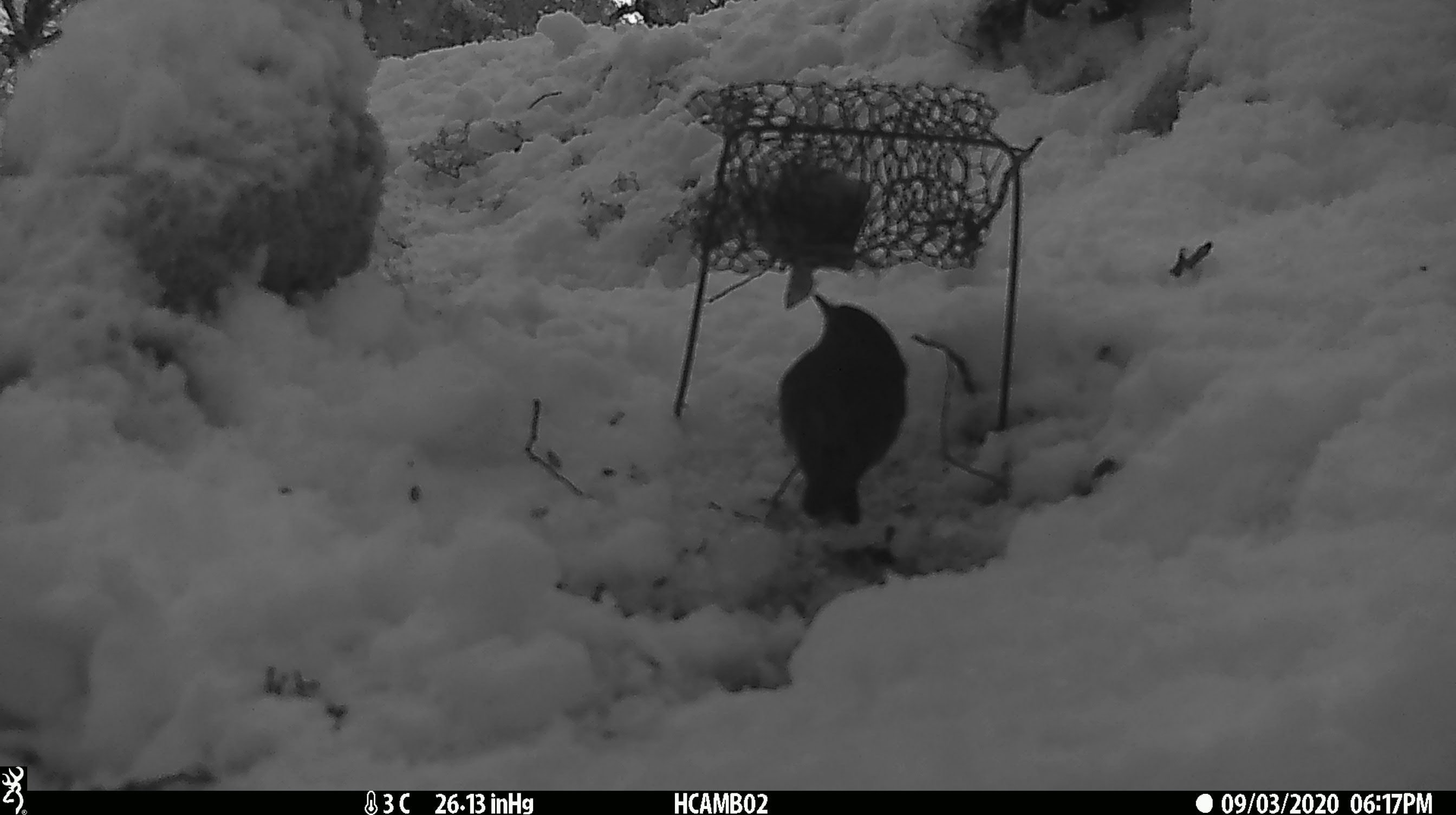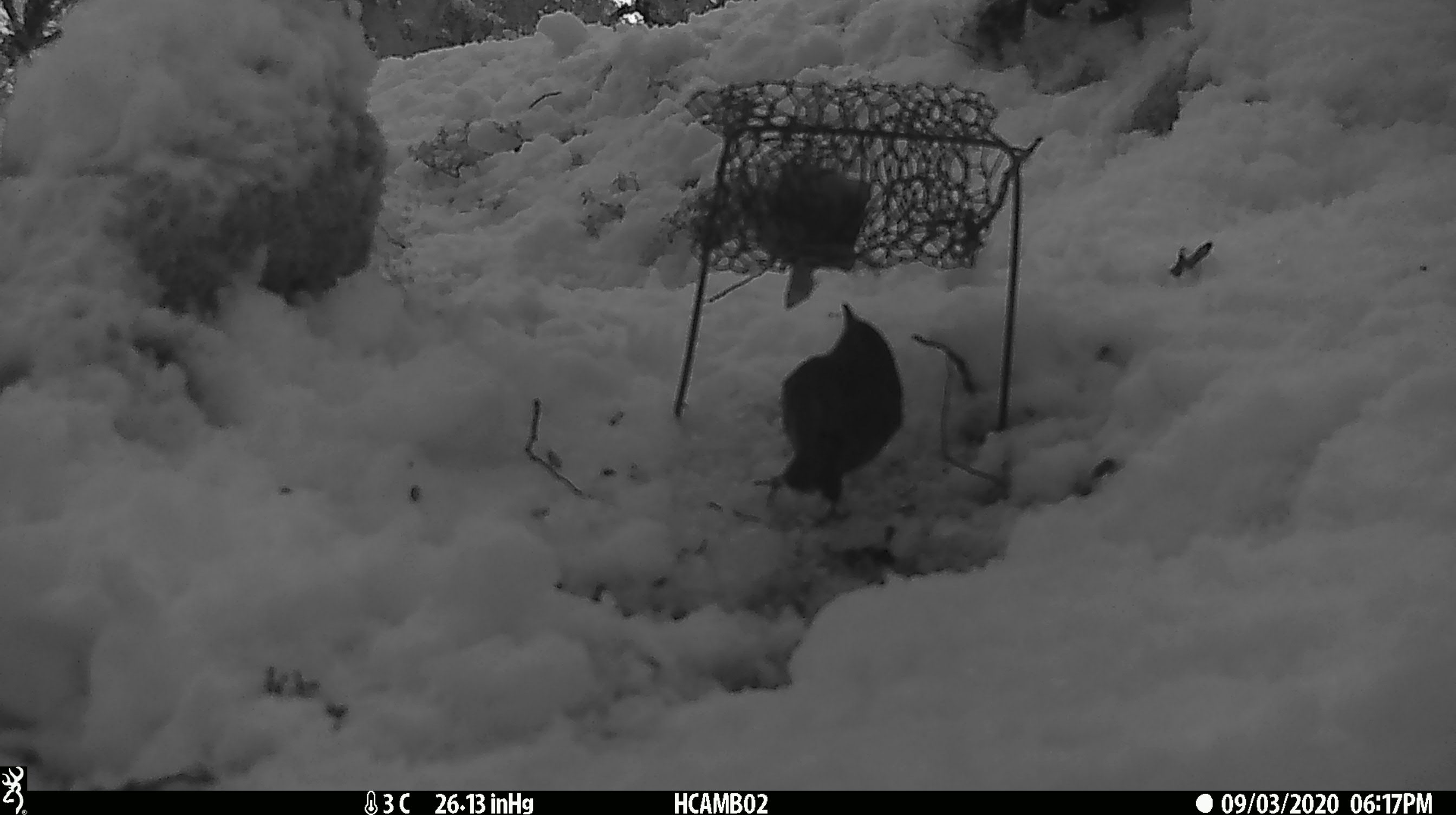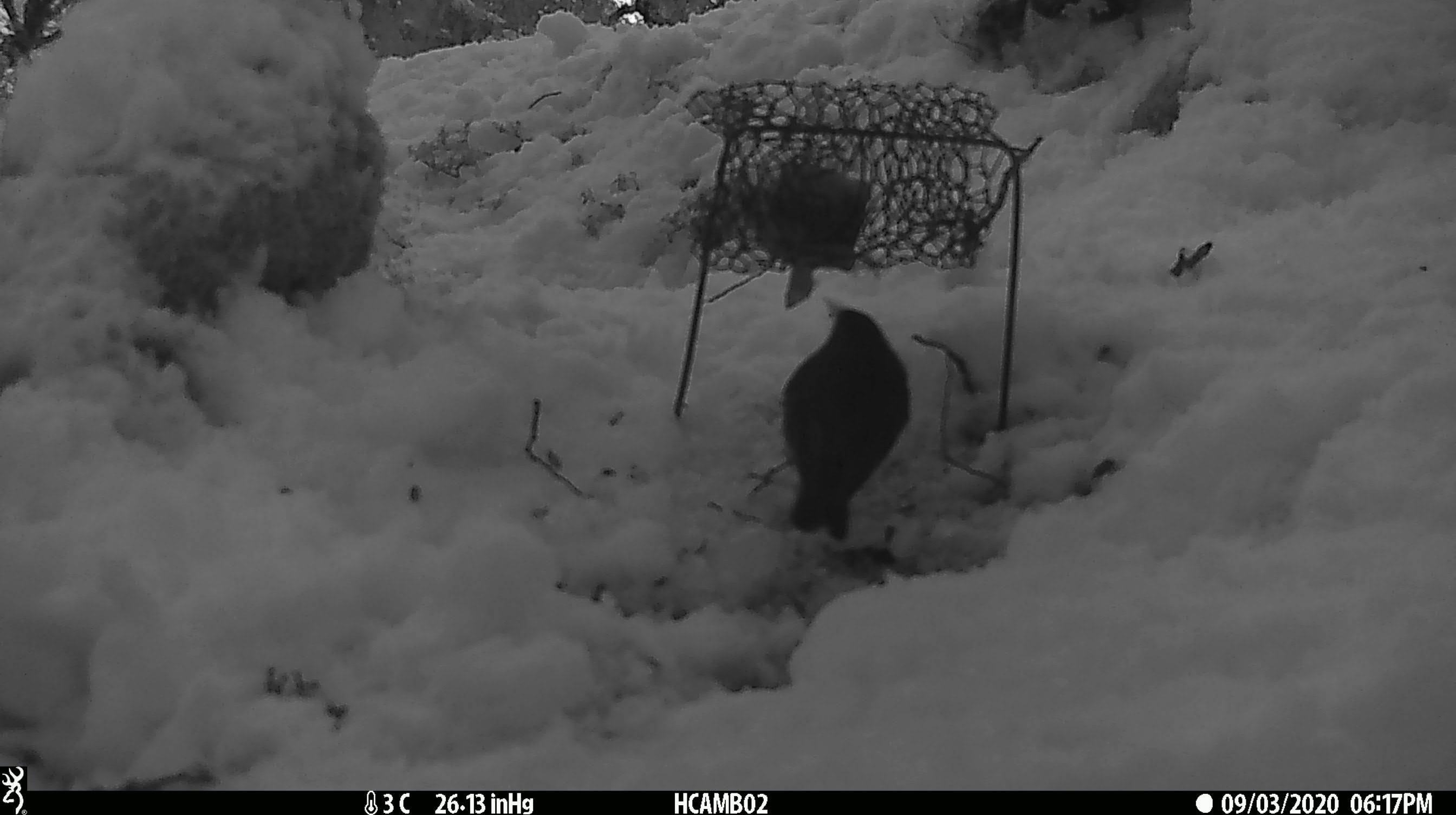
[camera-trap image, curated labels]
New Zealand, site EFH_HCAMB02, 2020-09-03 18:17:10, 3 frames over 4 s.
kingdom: Animalia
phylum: Chordata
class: Aves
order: Passeriformes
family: Petroicidae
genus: Petroica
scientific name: Petroica australis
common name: new zealand robin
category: robin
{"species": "robin (new zealand robin) (Petroica australis)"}